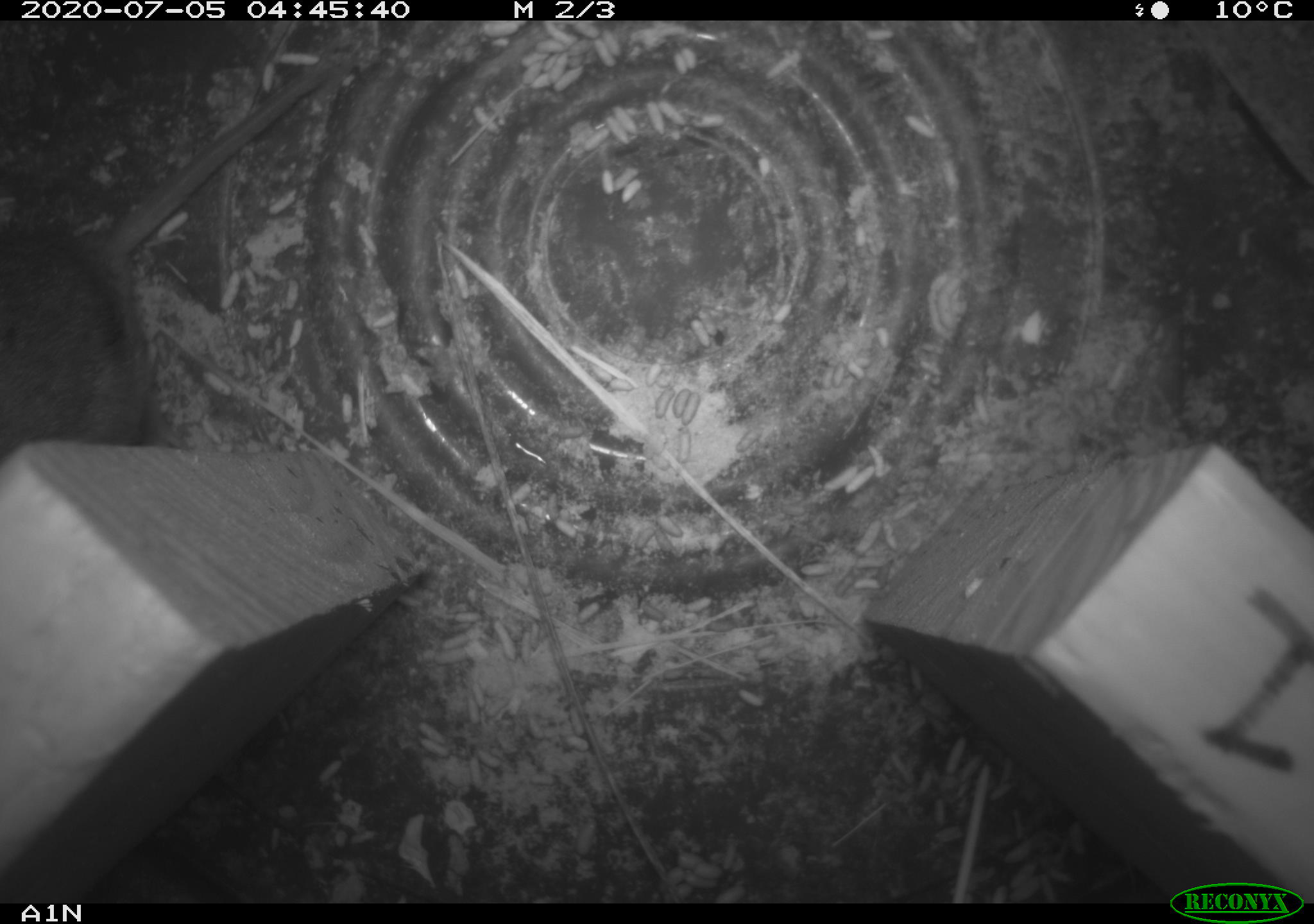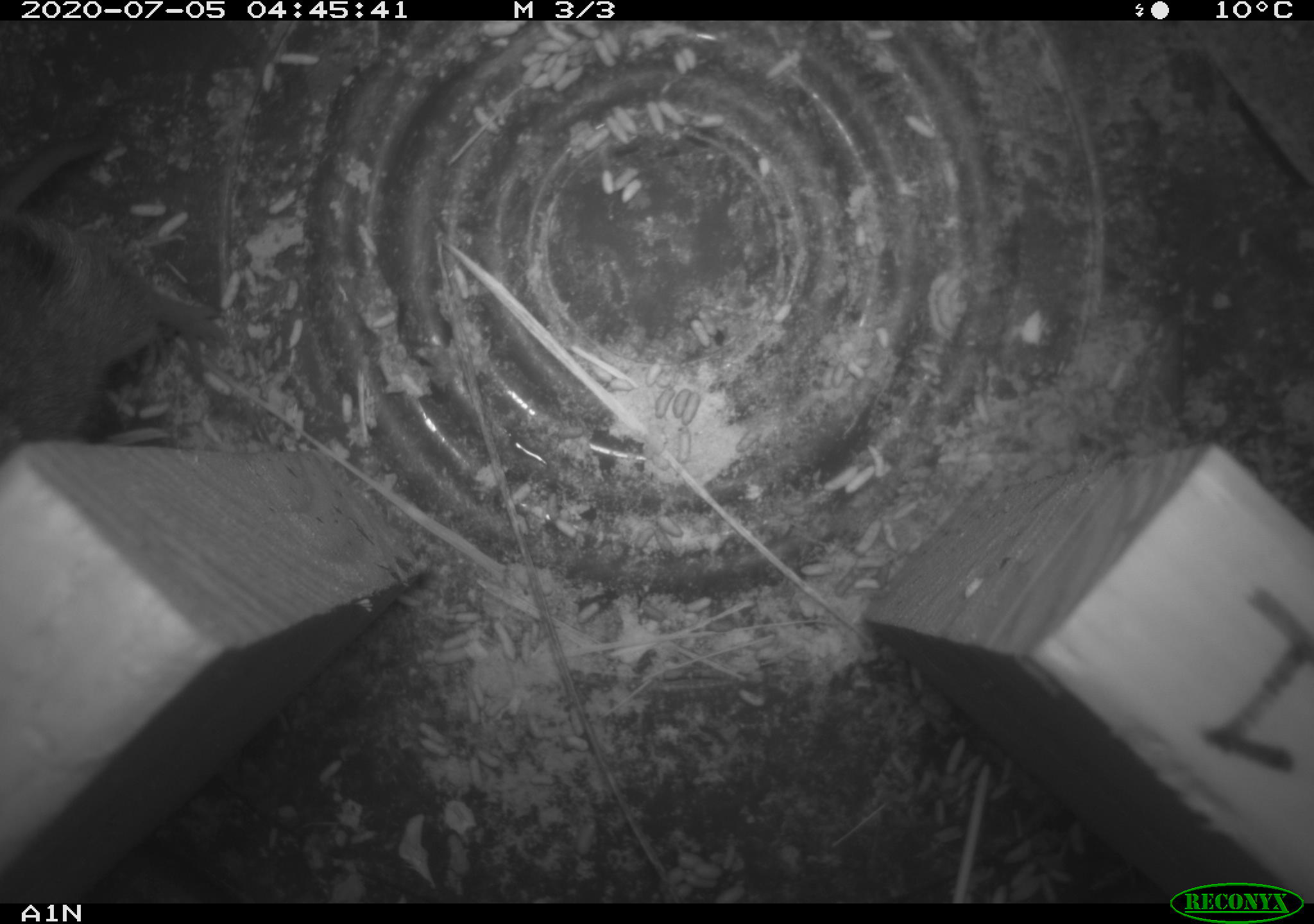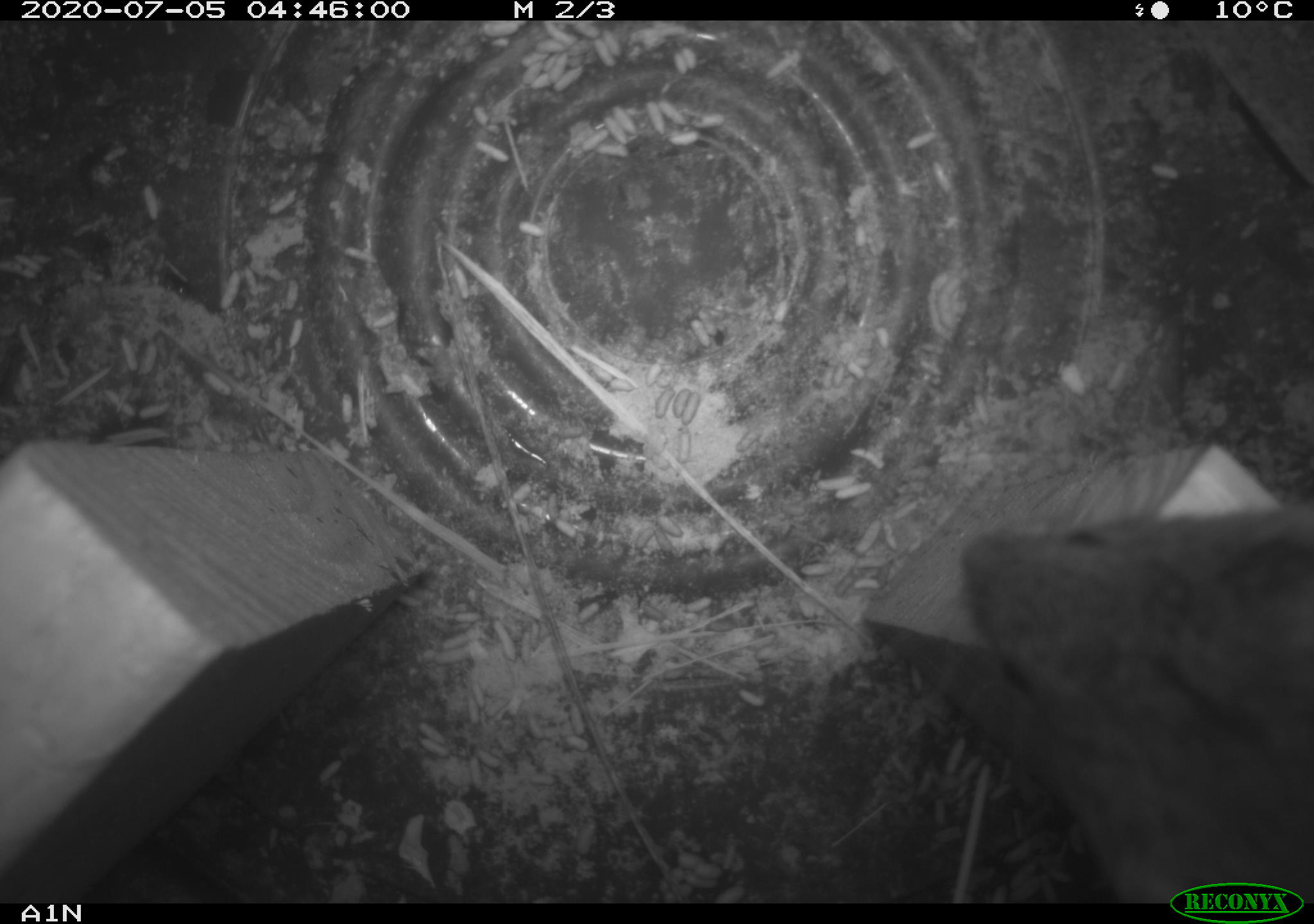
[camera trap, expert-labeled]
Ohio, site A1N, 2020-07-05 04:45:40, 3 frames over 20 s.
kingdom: Animalia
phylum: Chordata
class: Mammalia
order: Rodentia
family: Cricetidae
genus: Microtus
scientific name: Microtus pennsylvanicus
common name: meadow vole